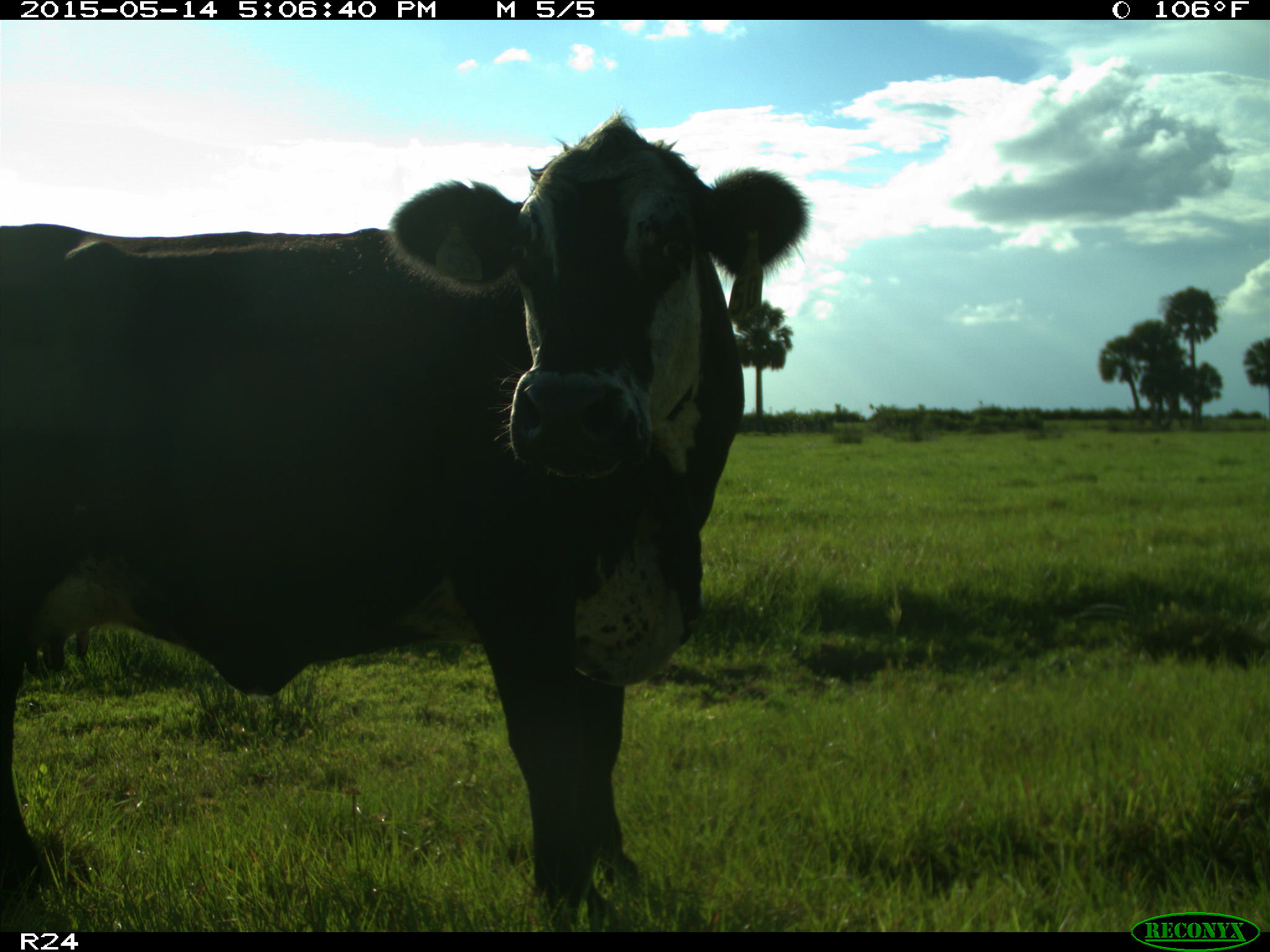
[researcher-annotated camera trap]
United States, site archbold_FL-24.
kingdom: Animalia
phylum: Chordata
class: Mammalia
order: Artiodactyla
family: Bovidae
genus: Bos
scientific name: Bos taurus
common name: domestic cow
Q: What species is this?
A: Bos taurus (domestic cow).